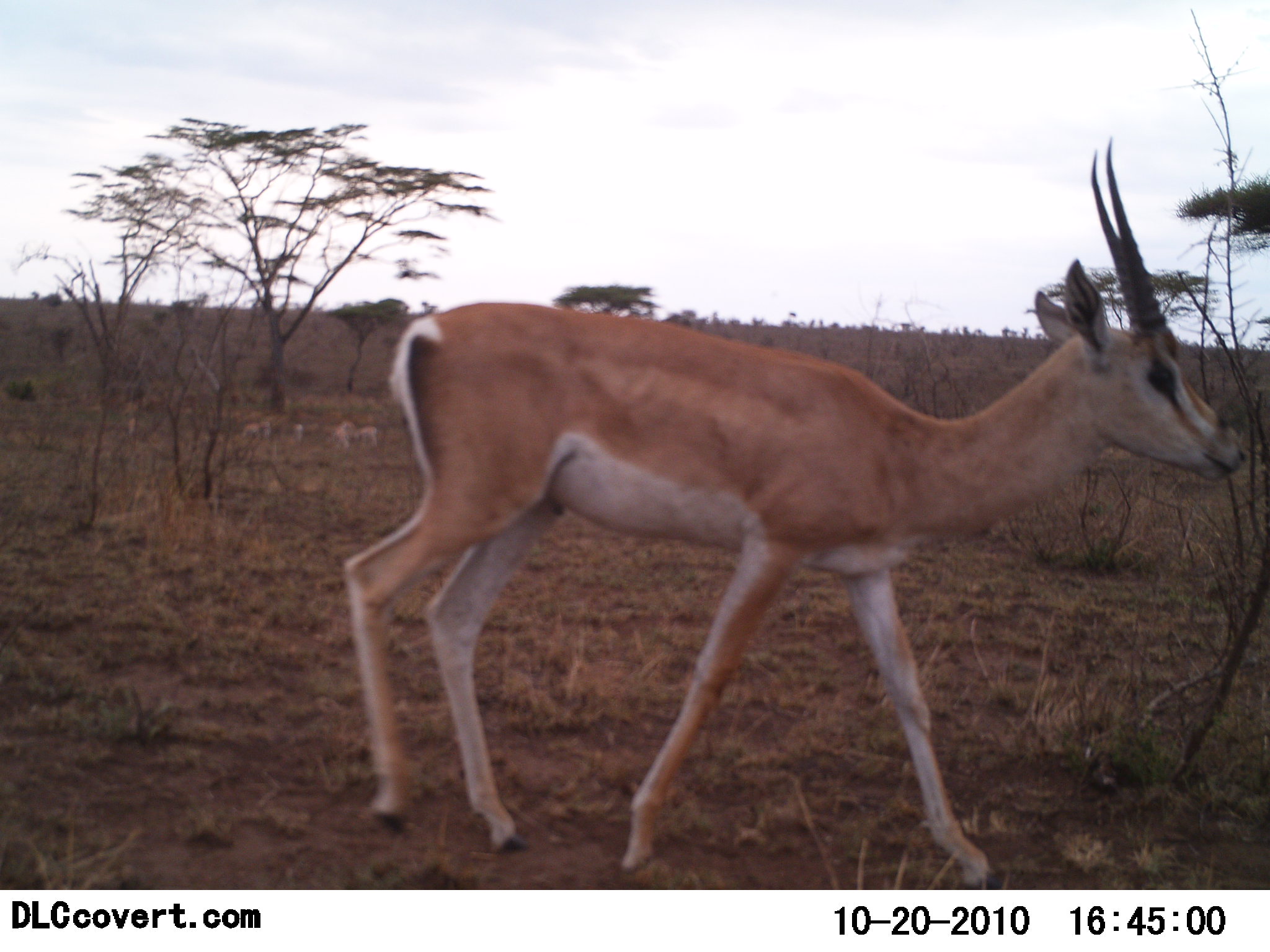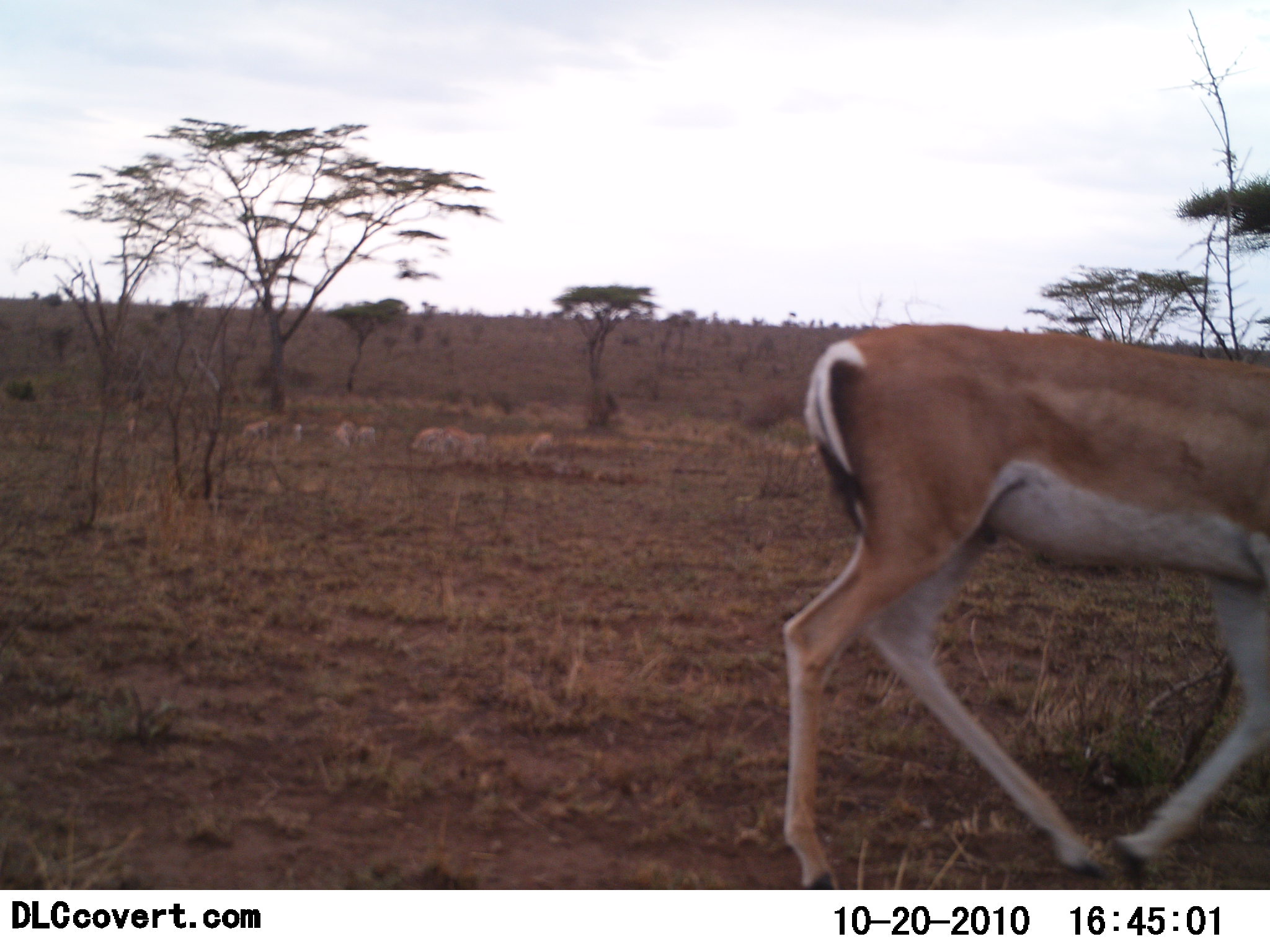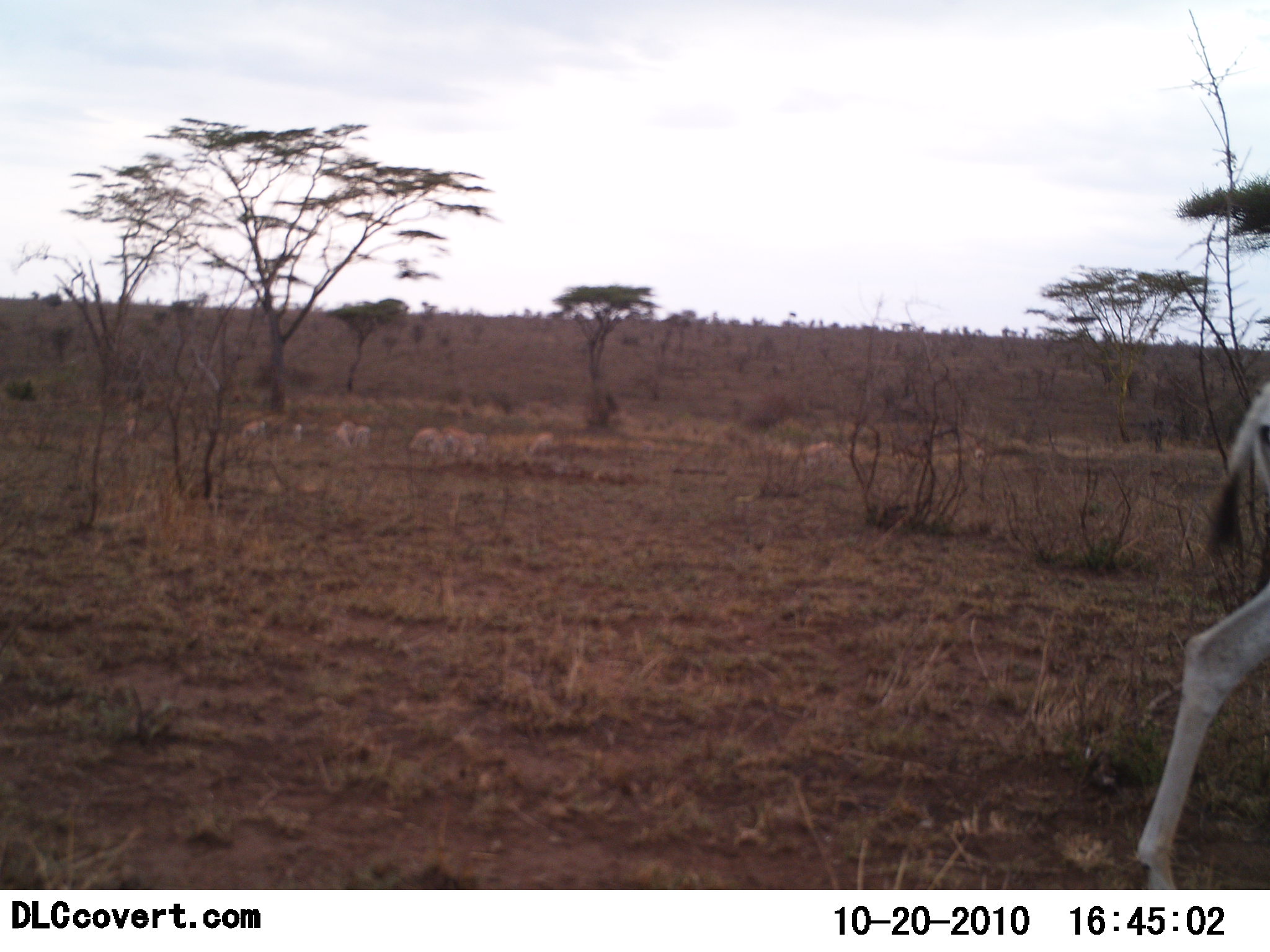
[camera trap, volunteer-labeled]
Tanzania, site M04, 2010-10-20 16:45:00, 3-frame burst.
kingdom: Animalia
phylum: Chordata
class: Mammalia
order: Artiodactyla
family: Bovidae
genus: Nanger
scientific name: Nanger granti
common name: grant's gazelle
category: gazellegrants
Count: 1.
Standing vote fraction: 13%.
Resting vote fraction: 7%.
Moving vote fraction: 100%.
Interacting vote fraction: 7%.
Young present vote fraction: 7%.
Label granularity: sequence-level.